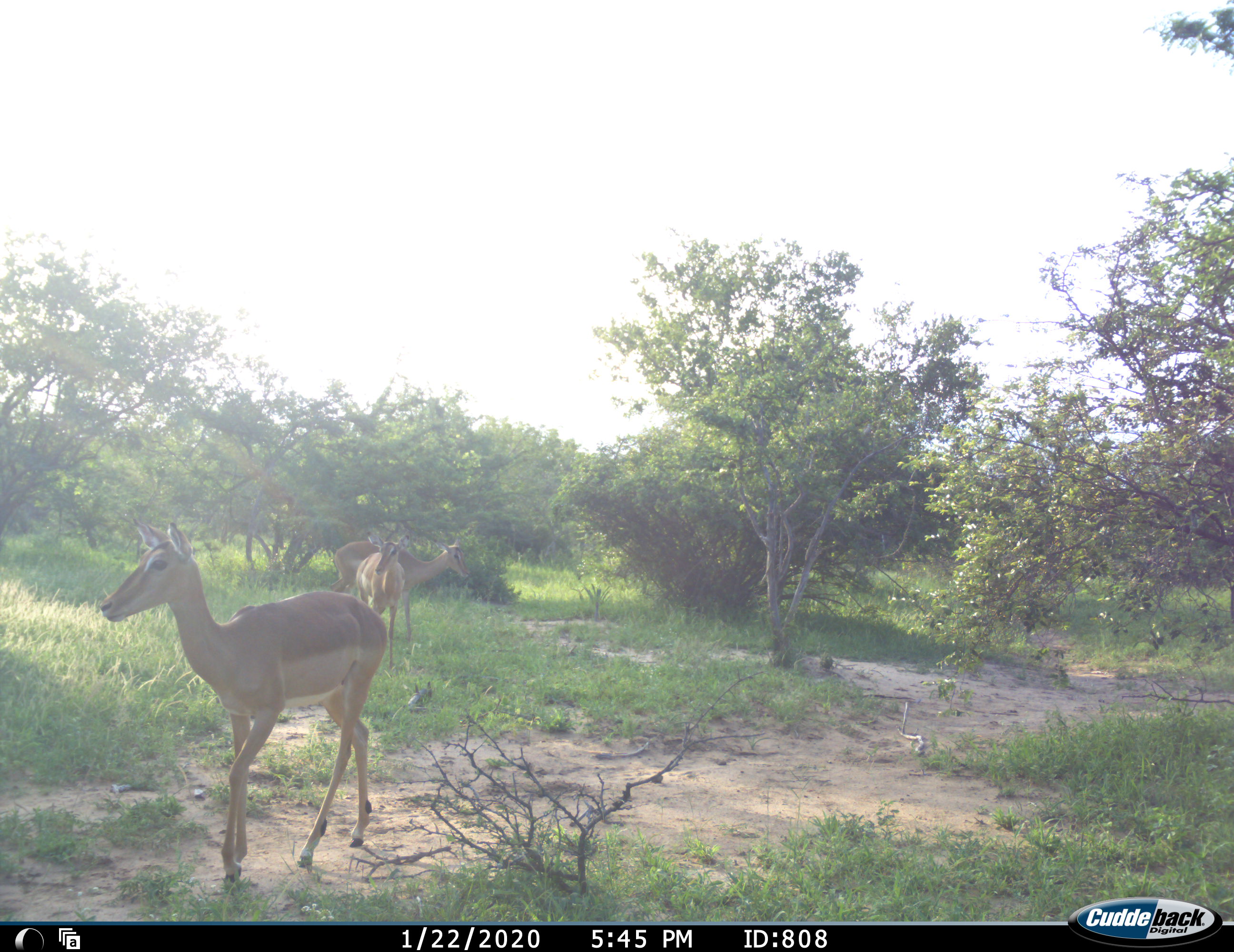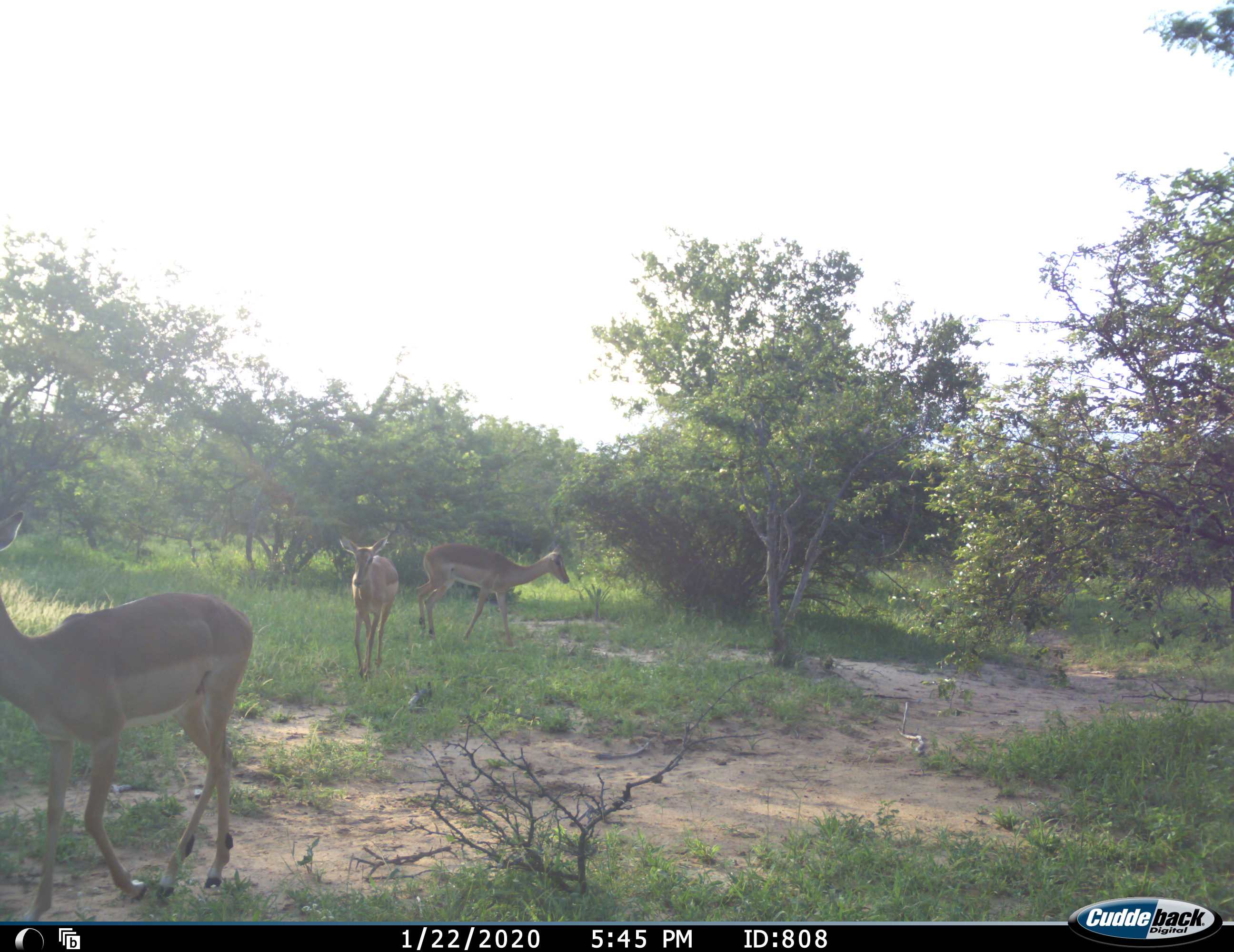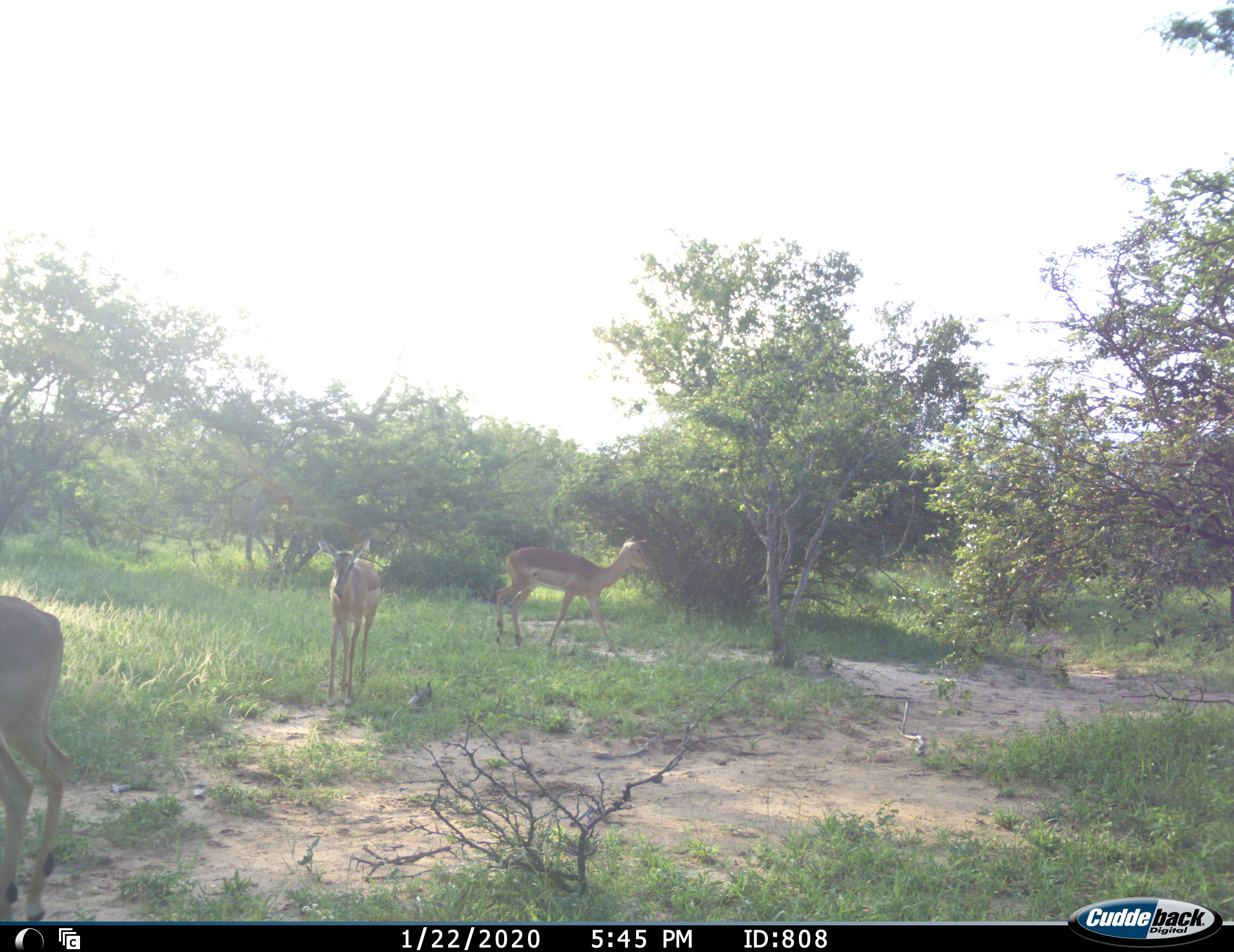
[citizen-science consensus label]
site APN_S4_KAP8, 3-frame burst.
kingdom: Animalia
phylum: Chordata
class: Mammalia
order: Artiodactyla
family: Bovidae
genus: Aepyceros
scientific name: Aepyceros melampus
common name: impala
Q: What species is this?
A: Impala (Aepyceros melampus).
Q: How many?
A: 3.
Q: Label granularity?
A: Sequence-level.